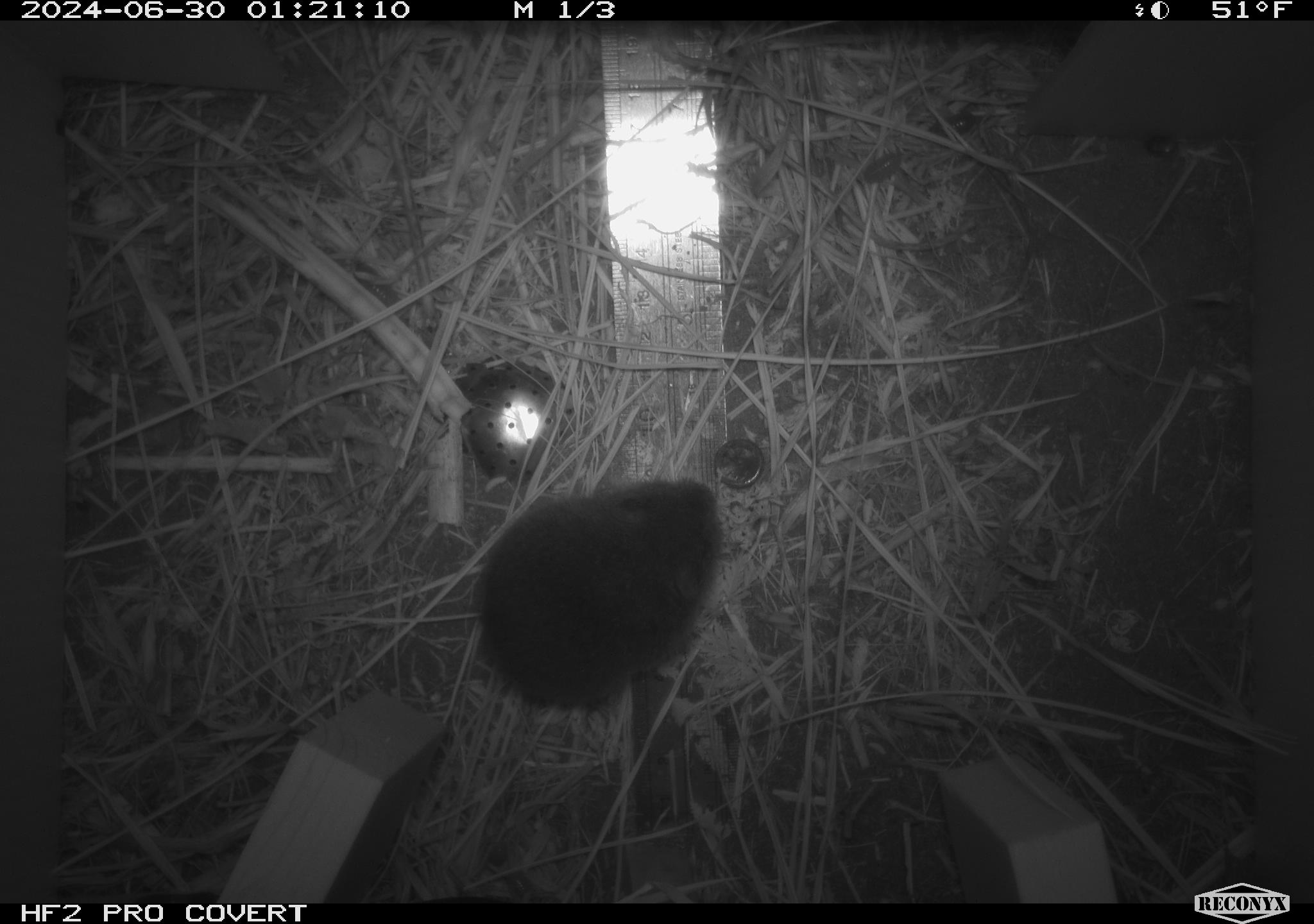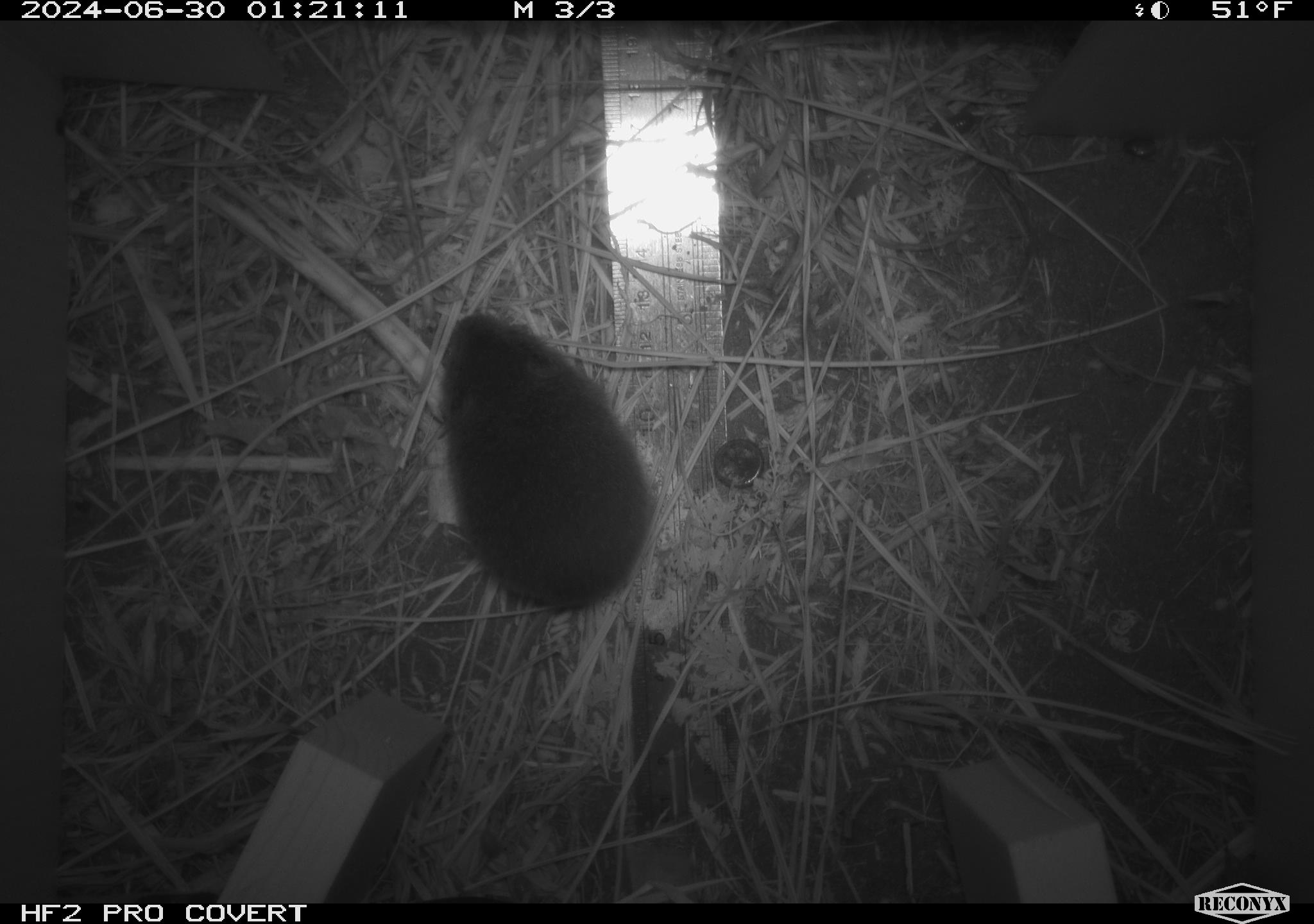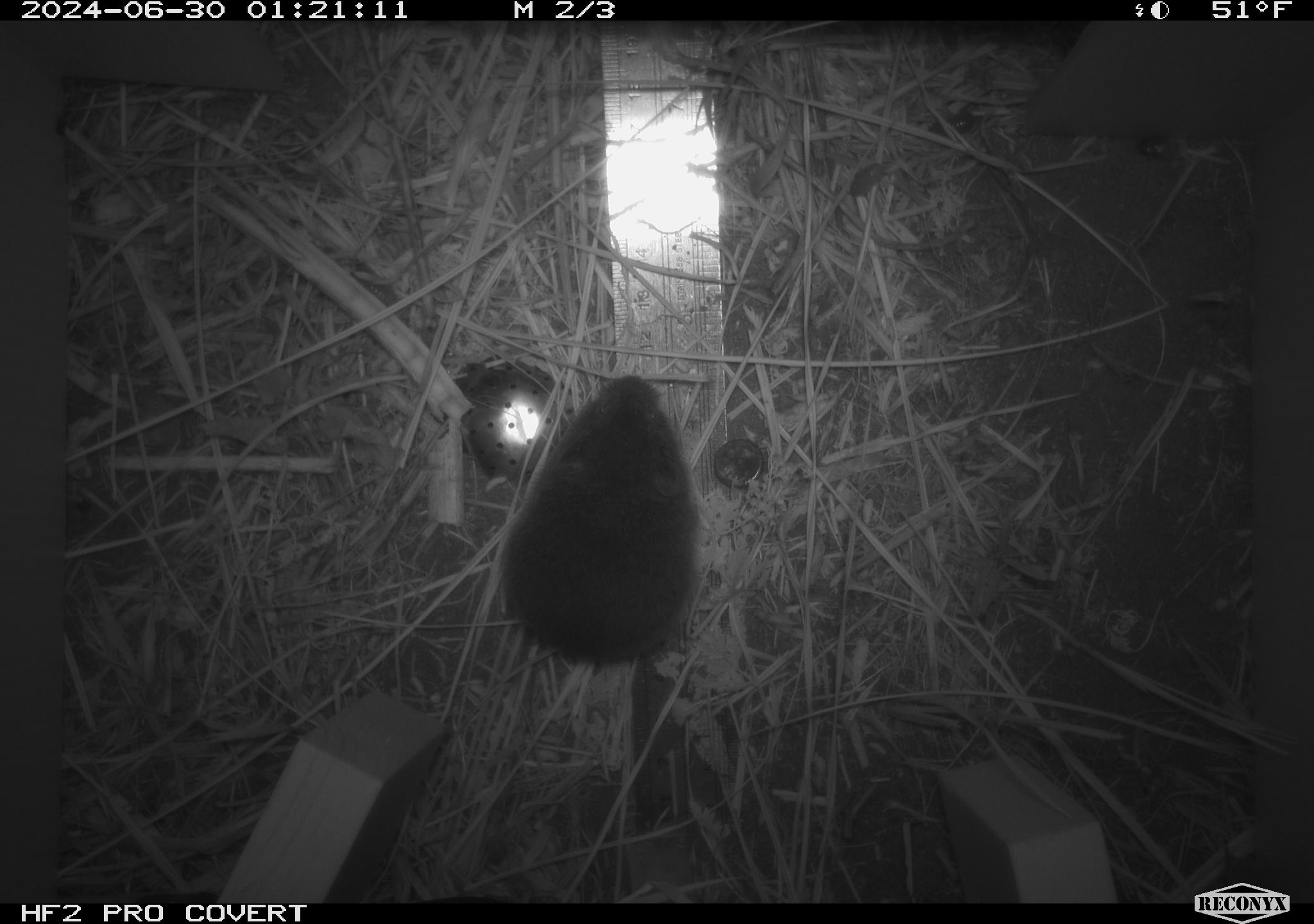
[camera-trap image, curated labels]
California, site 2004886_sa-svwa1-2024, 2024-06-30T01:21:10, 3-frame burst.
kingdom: Animalia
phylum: Chordata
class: Mammalia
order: Rodentia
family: Cricetidae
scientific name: Arvicolinae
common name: voles, lemmings, and muskrats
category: arvicolinae subfamily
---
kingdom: Animalia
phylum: Arthropoda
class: Malacostraca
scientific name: Malacostraca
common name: amphipods, crabs, isopods, krill, lobsters and shrimps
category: malacostracan